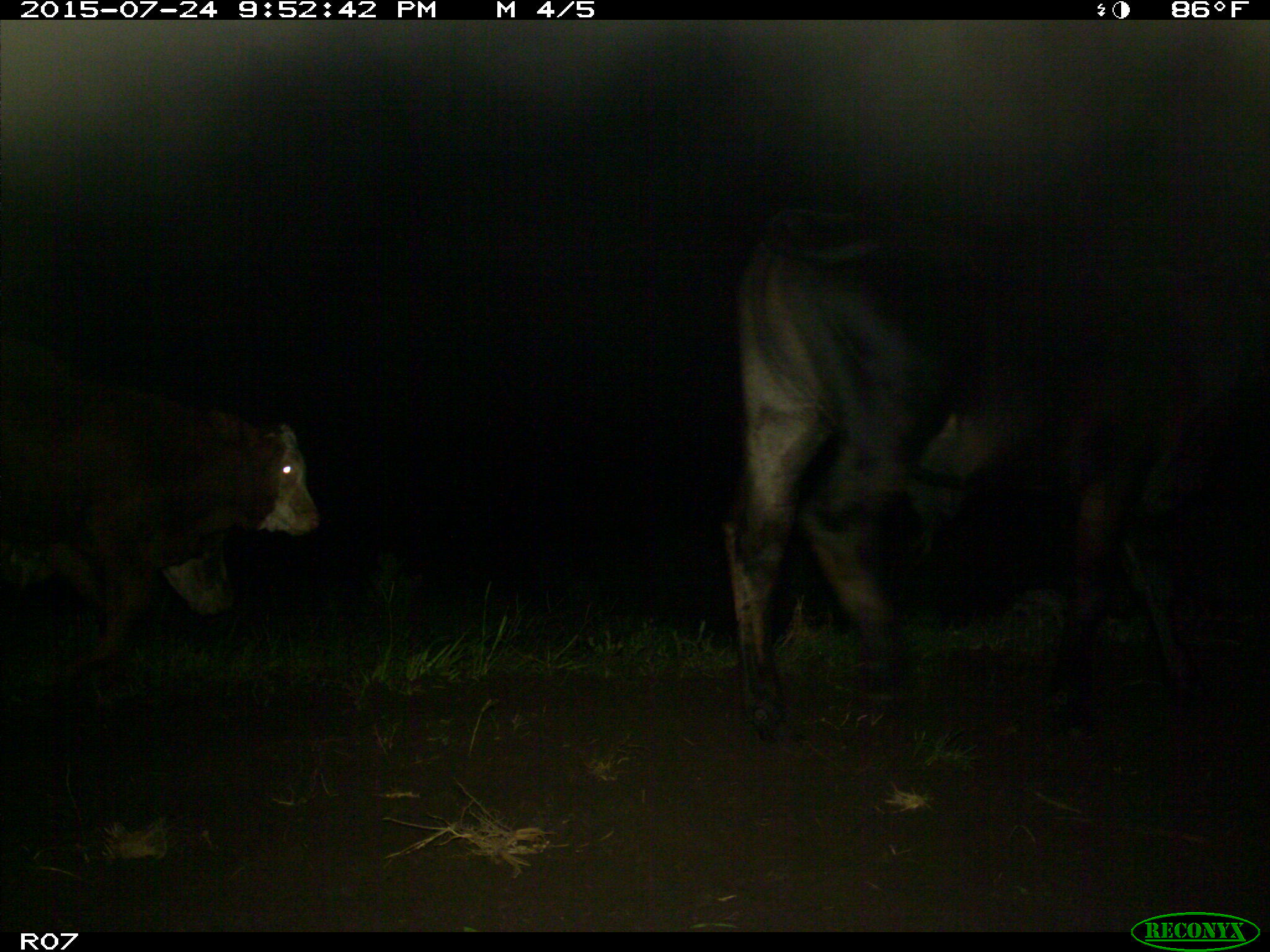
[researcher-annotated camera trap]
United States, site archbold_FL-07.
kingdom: Animalia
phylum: Chordata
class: Mammalia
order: Artiodactyla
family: Bovidae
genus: Bos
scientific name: Bos taurus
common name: domestic cow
Bos taurus (domestic cow).